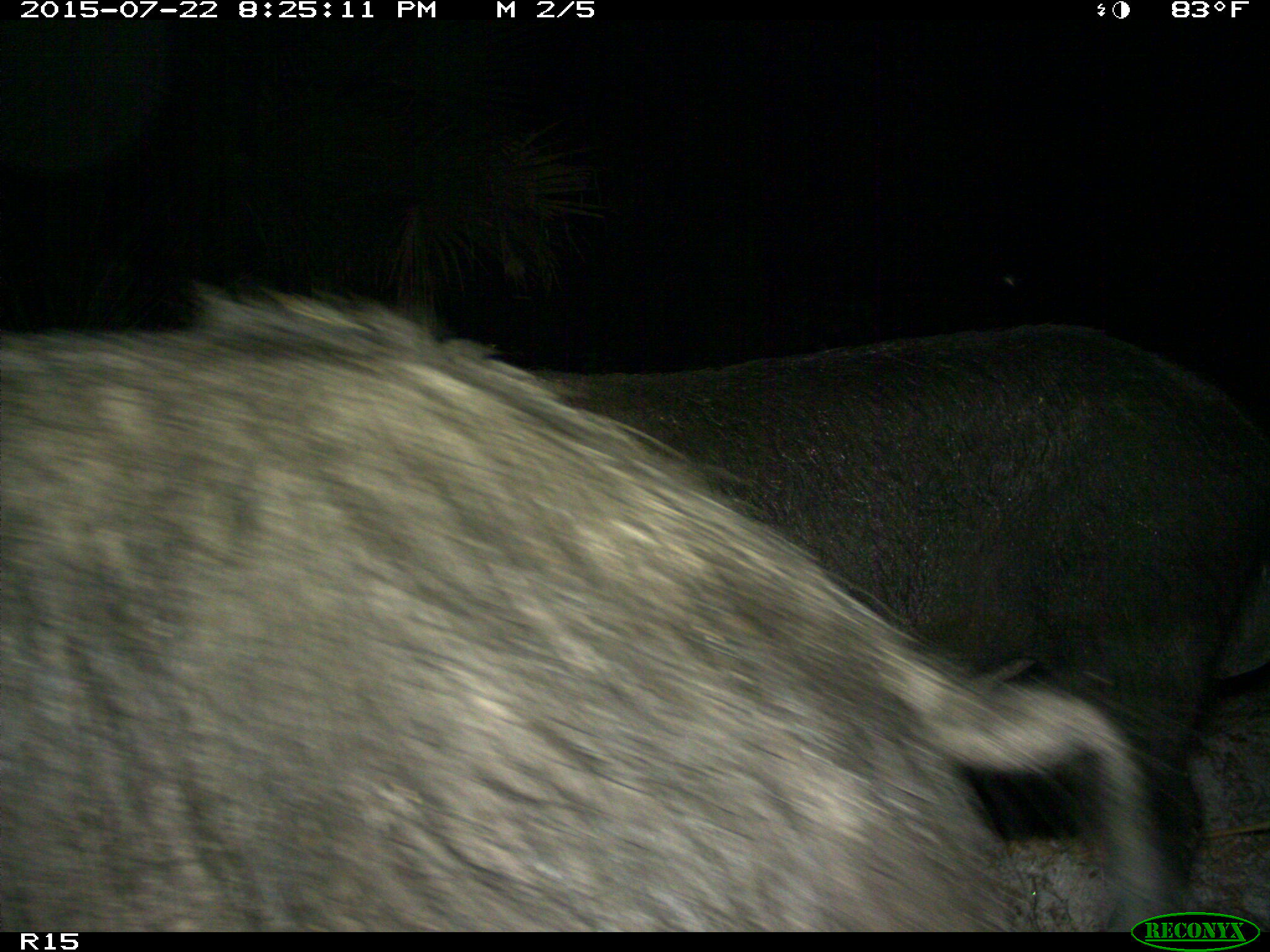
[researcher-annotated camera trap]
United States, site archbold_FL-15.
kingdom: Animalia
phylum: Chordata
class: Mammalia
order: Artiodactyla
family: Suidae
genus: Sus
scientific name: Sus scrofa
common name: wild boar